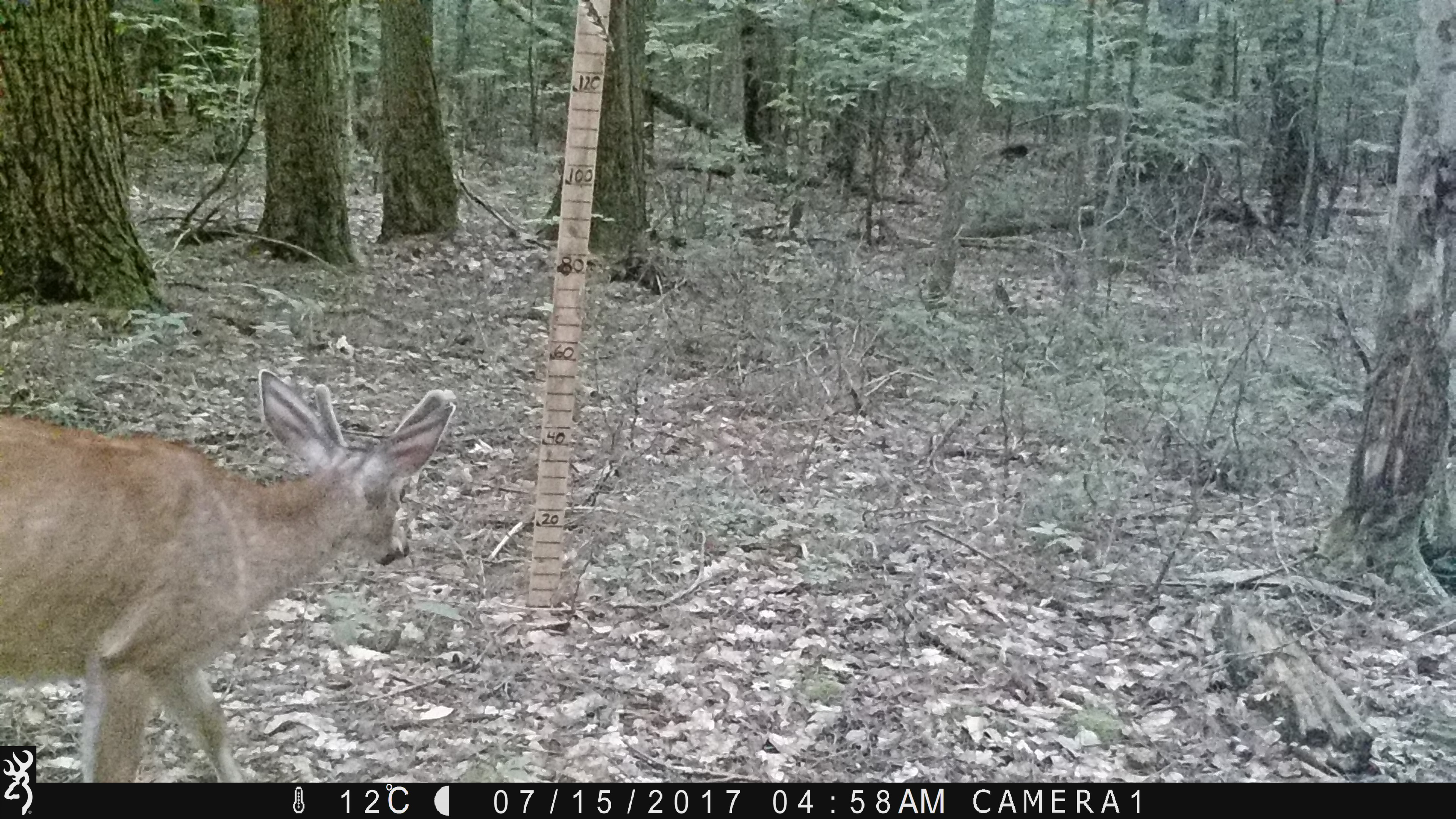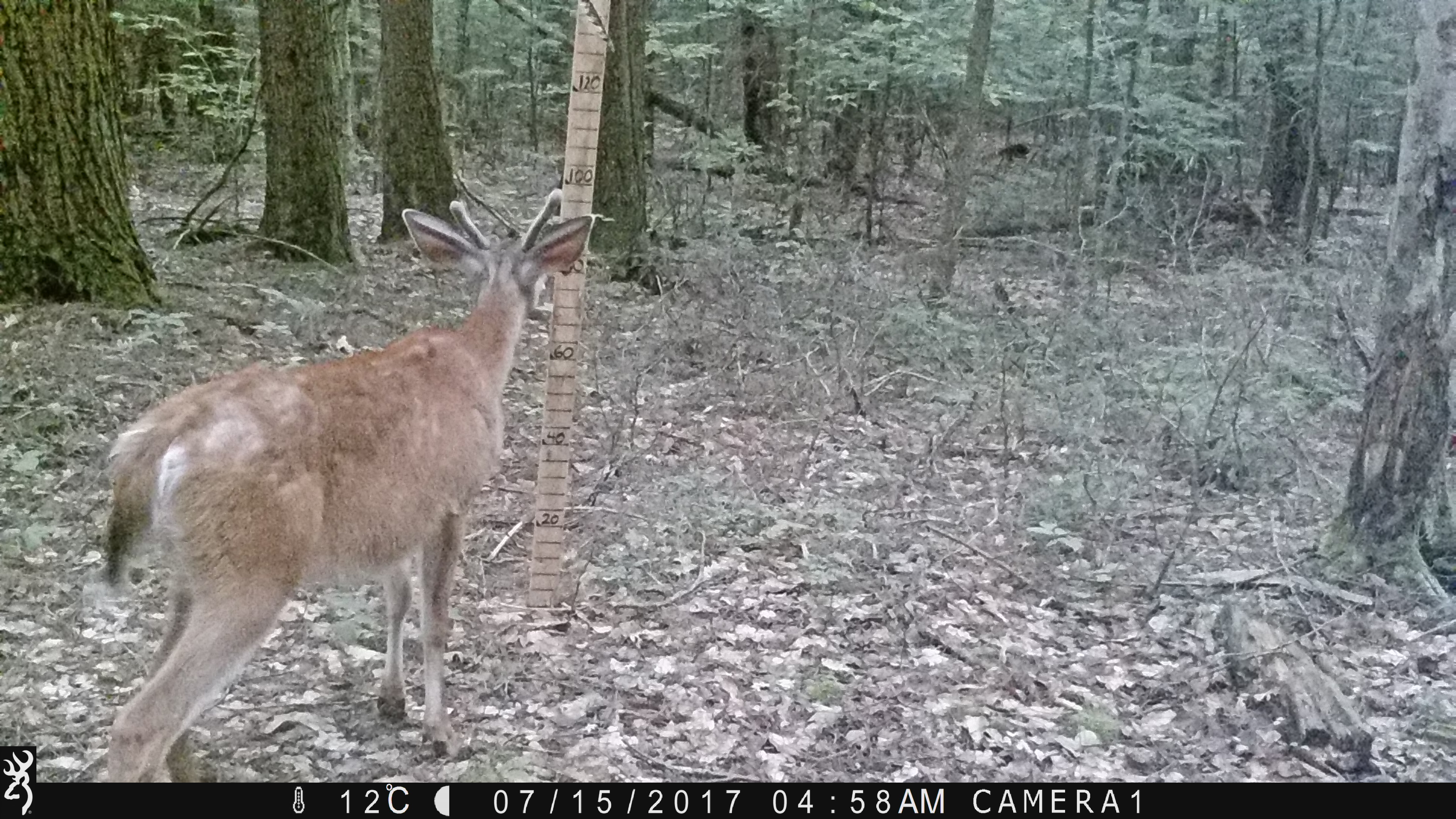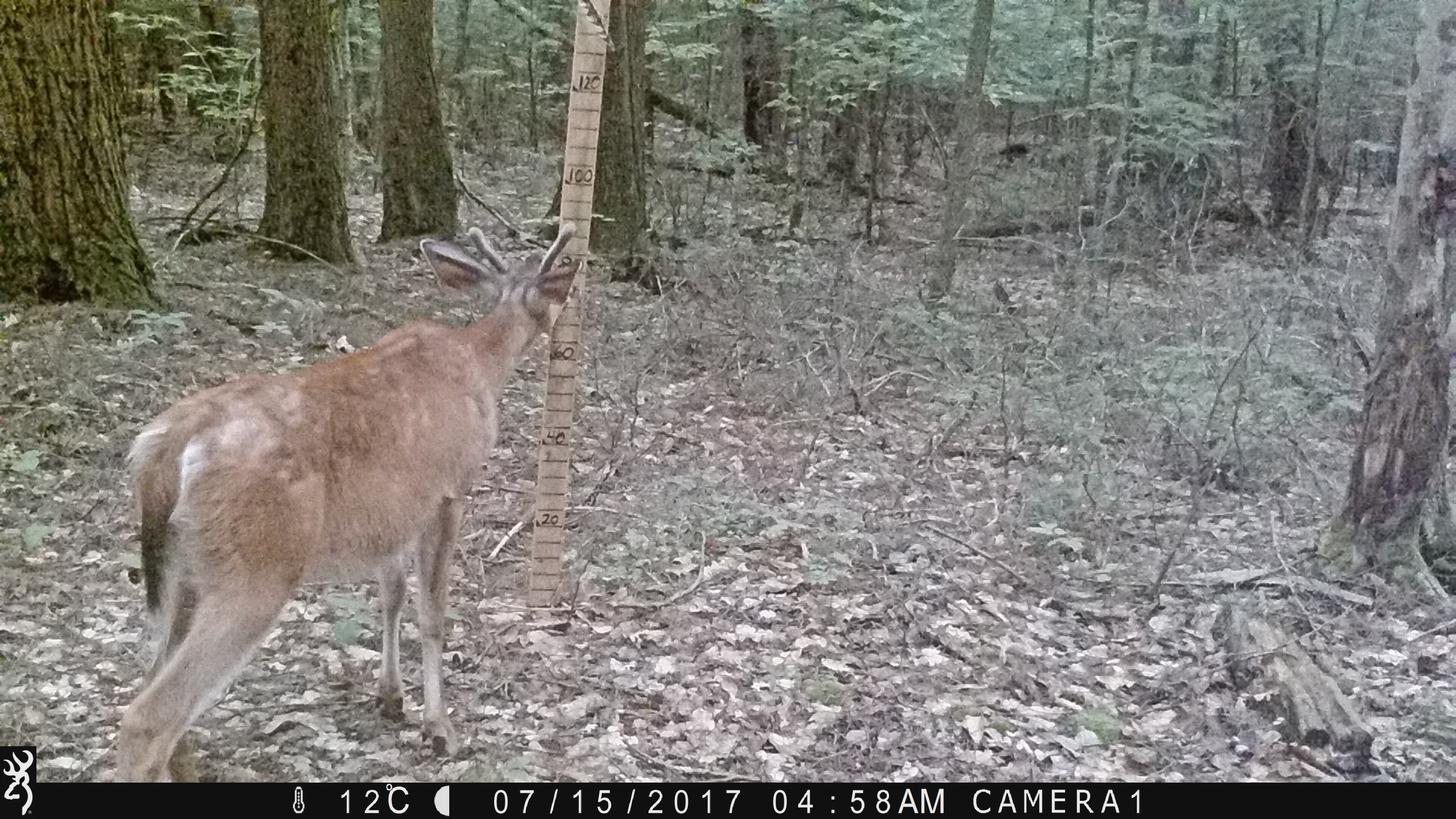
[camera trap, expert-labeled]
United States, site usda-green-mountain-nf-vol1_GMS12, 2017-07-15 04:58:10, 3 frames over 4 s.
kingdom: Animalia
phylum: Chordata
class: Mammalia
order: Artiodactyla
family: Cervidae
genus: Odocoileus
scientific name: Odocoileus virginianus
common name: white-tailed deer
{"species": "white-tailed deer (Odocoileus virginianus)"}